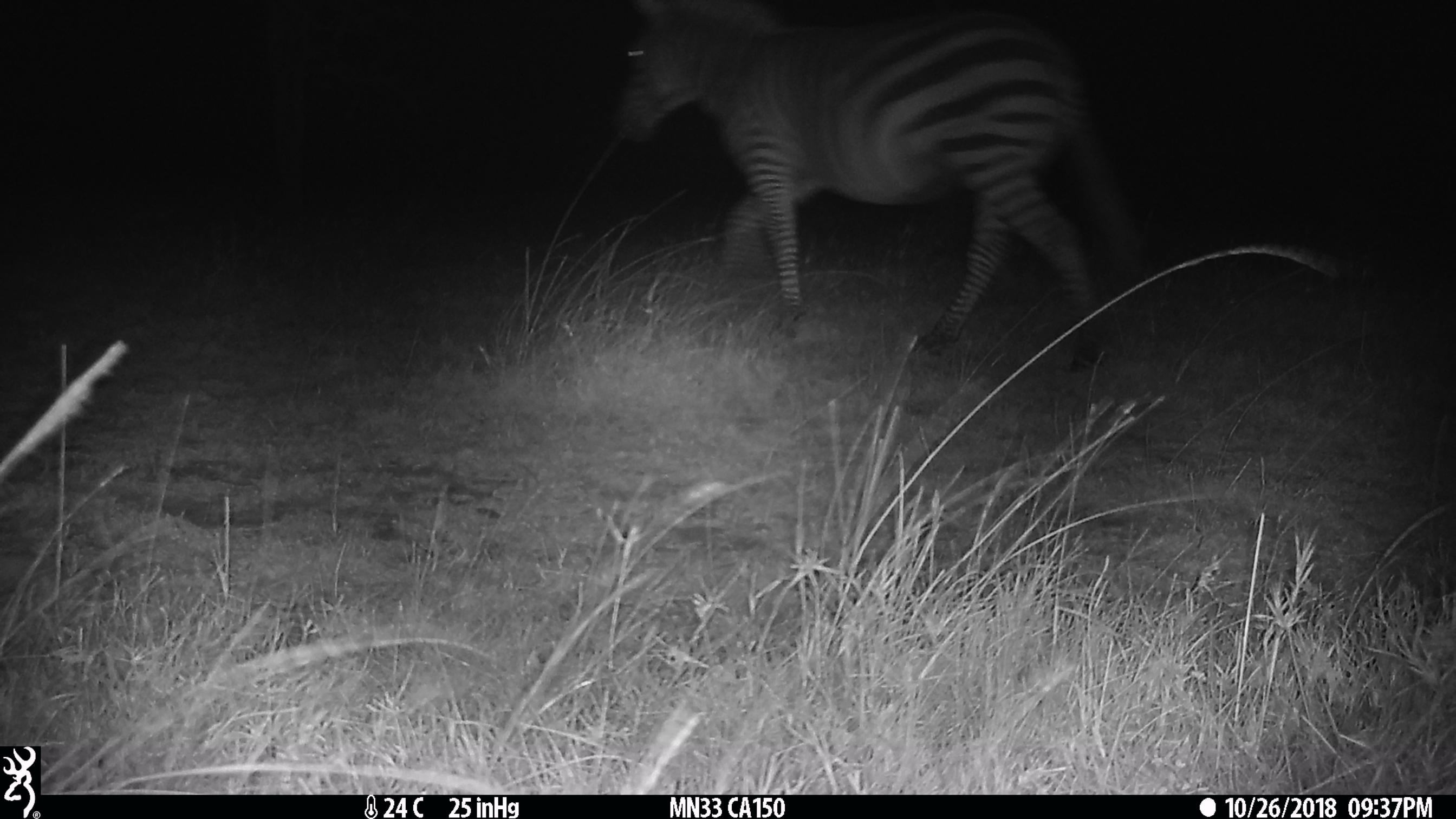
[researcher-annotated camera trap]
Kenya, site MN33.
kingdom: Animalia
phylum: Chordata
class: Mammalia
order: Perissodactyla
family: Equidae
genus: Equus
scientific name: Equus quagga burchellii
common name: burchell's zebra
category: zebra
Zebra (burchell's zebra) (Equus quagga burchellii).